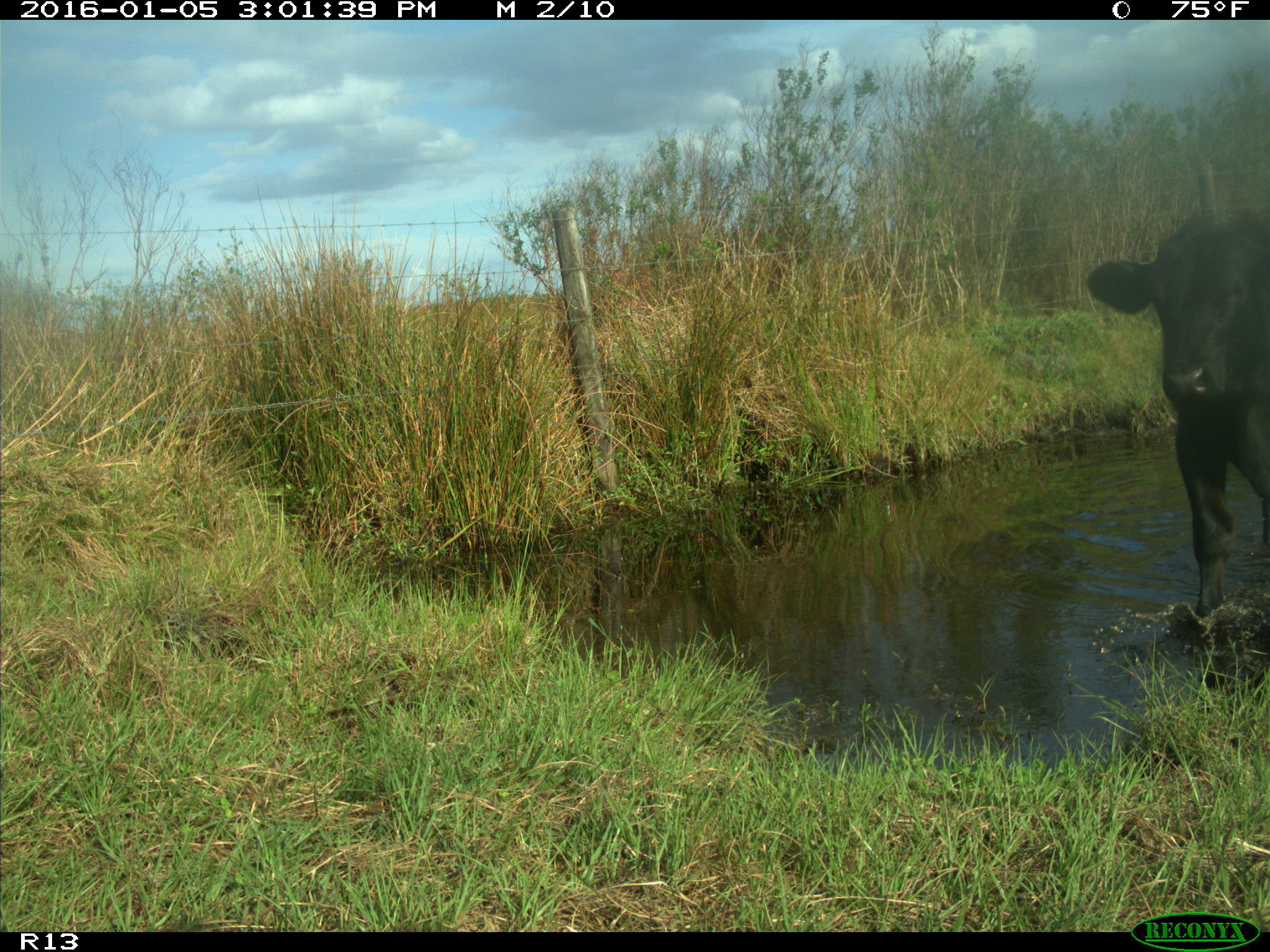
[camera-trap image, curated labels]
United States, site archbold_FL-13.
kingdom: Animalia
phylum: Chordata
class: Mammalia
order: Artiodactyla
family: Bovidae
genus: Bos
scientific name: Bos taurus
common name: domestic cow